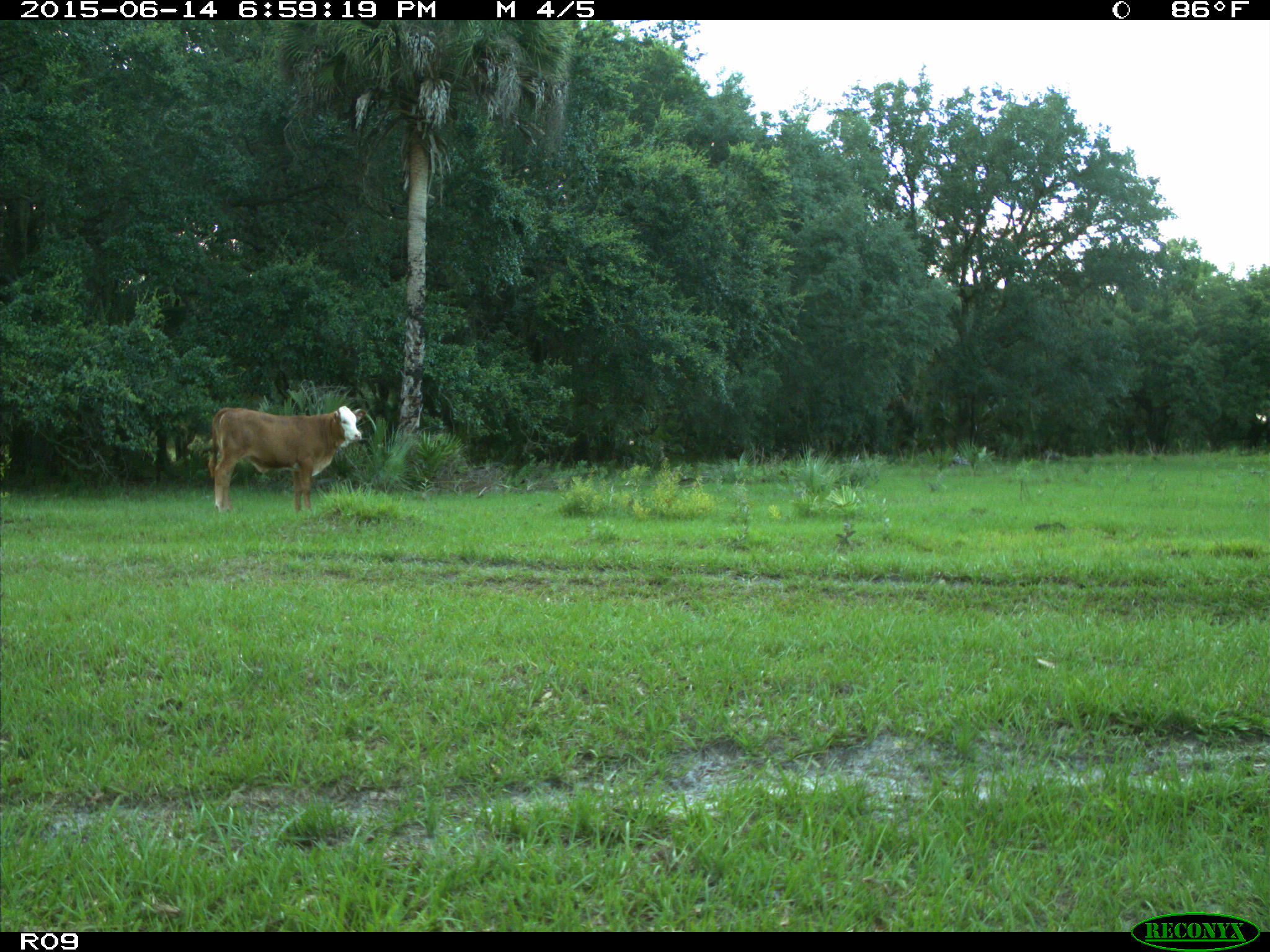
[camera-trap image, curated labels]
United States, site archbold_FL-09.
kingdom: Animalia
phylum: Chordata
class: Mammalia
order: Artiodactyla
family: Bovidae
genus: Bos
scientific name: Bos taurus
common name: domestic cow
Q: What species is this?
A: Bos taurus (domestic cow).